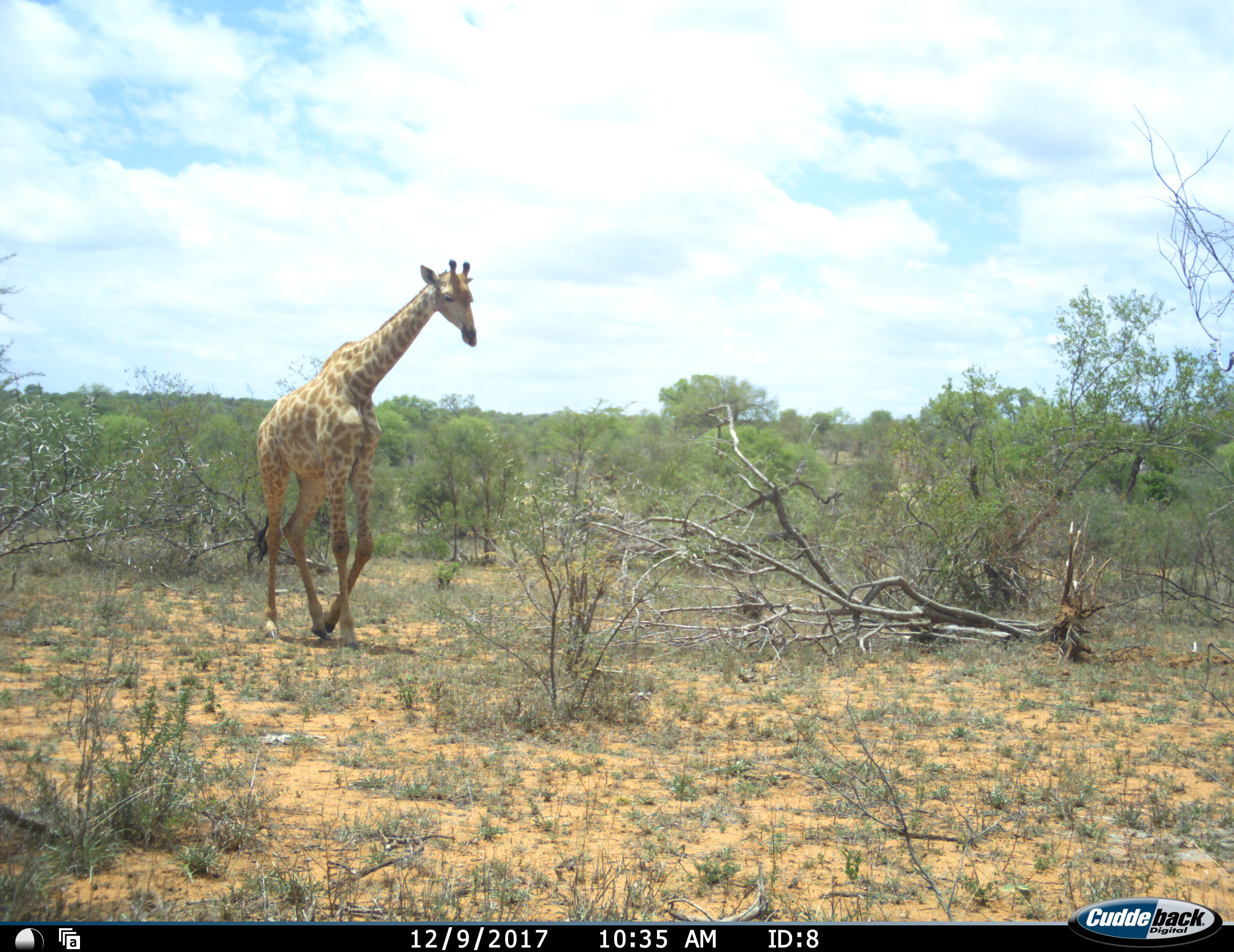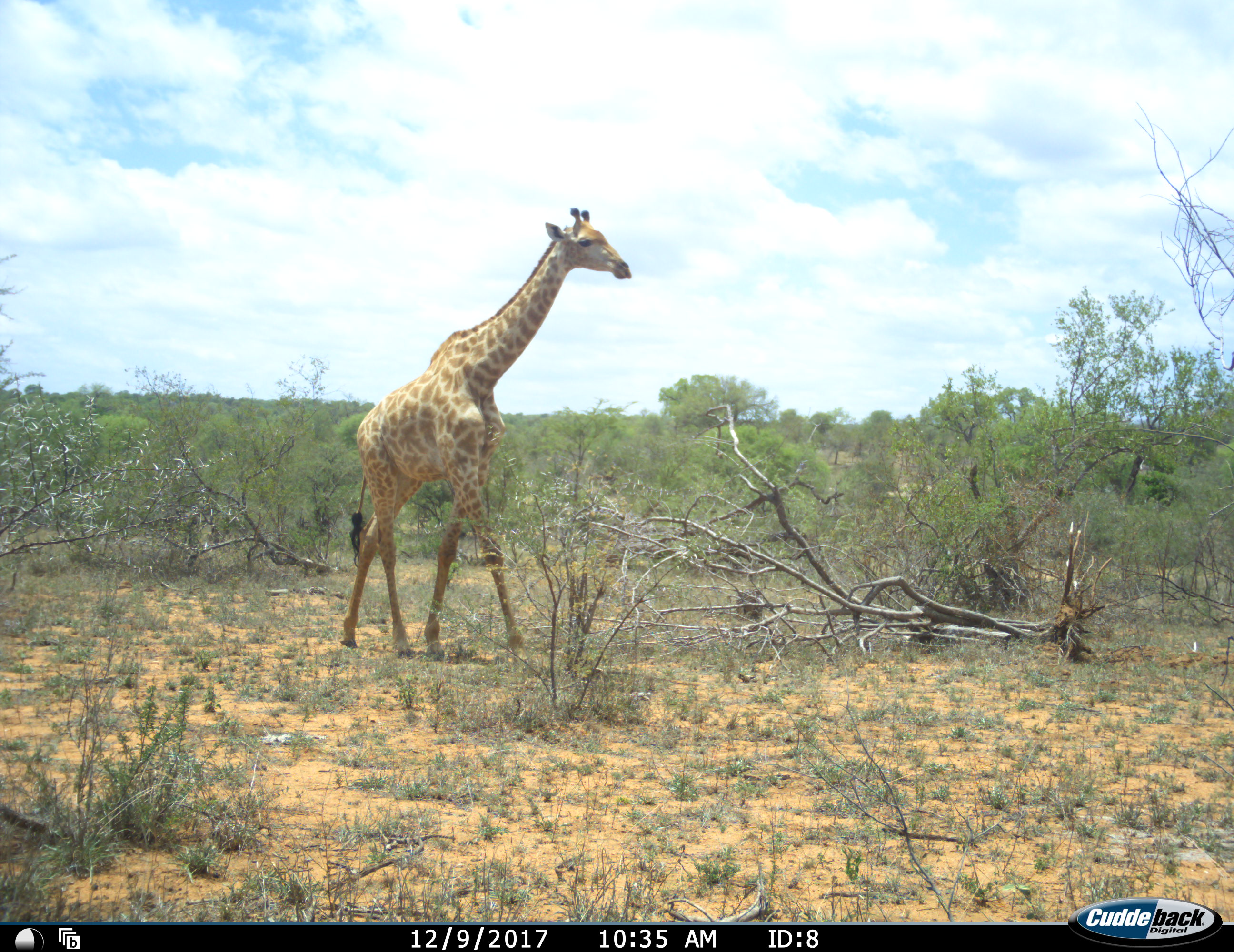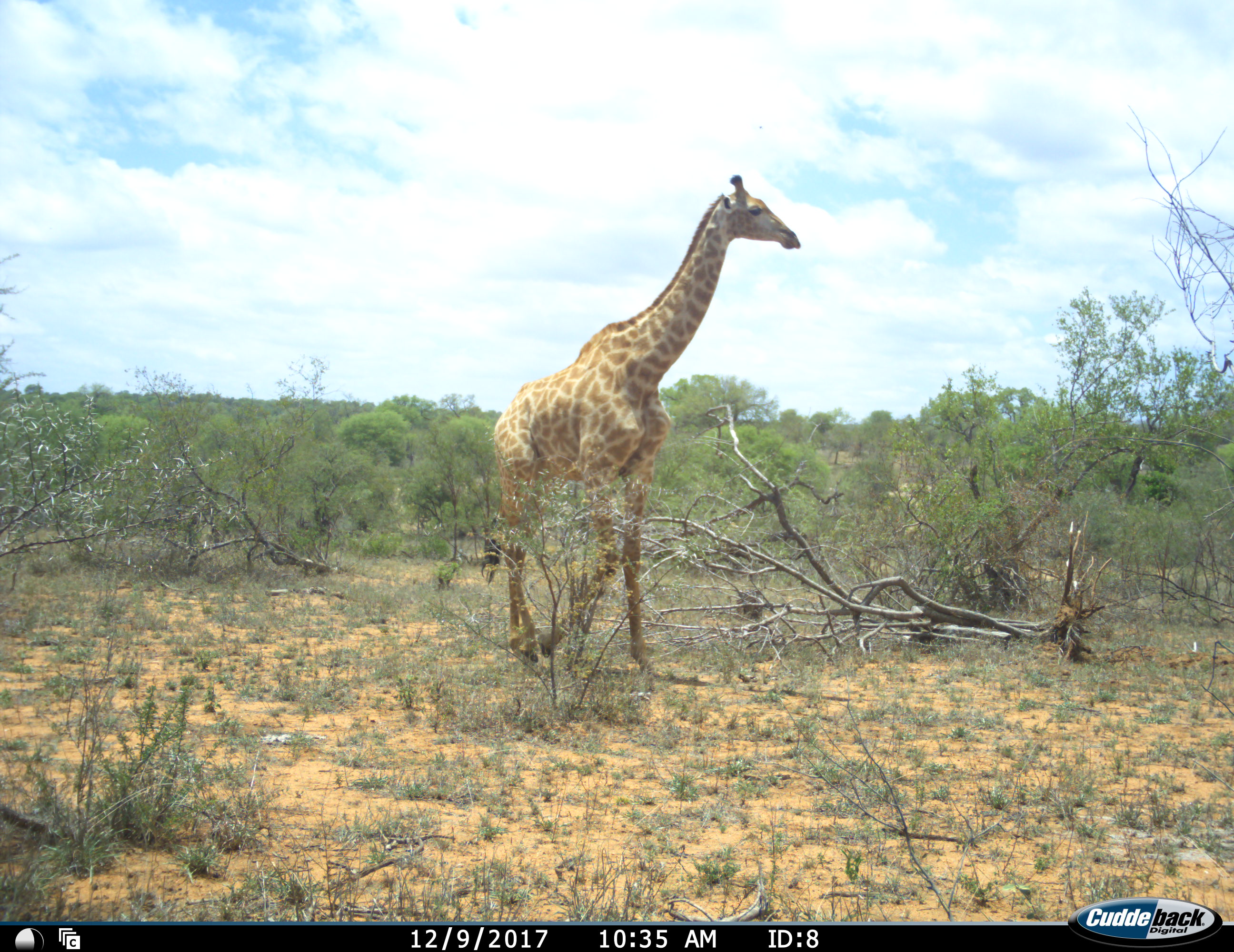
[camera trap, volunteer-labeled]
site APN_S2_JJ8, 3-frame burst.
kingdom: Animalia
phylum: Chordata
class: Mammalia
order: Artiodactyla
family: Giraffidae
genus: Giraffa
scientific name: Giraffa camelopardalis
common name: giraffe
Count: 1.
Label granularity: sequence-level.